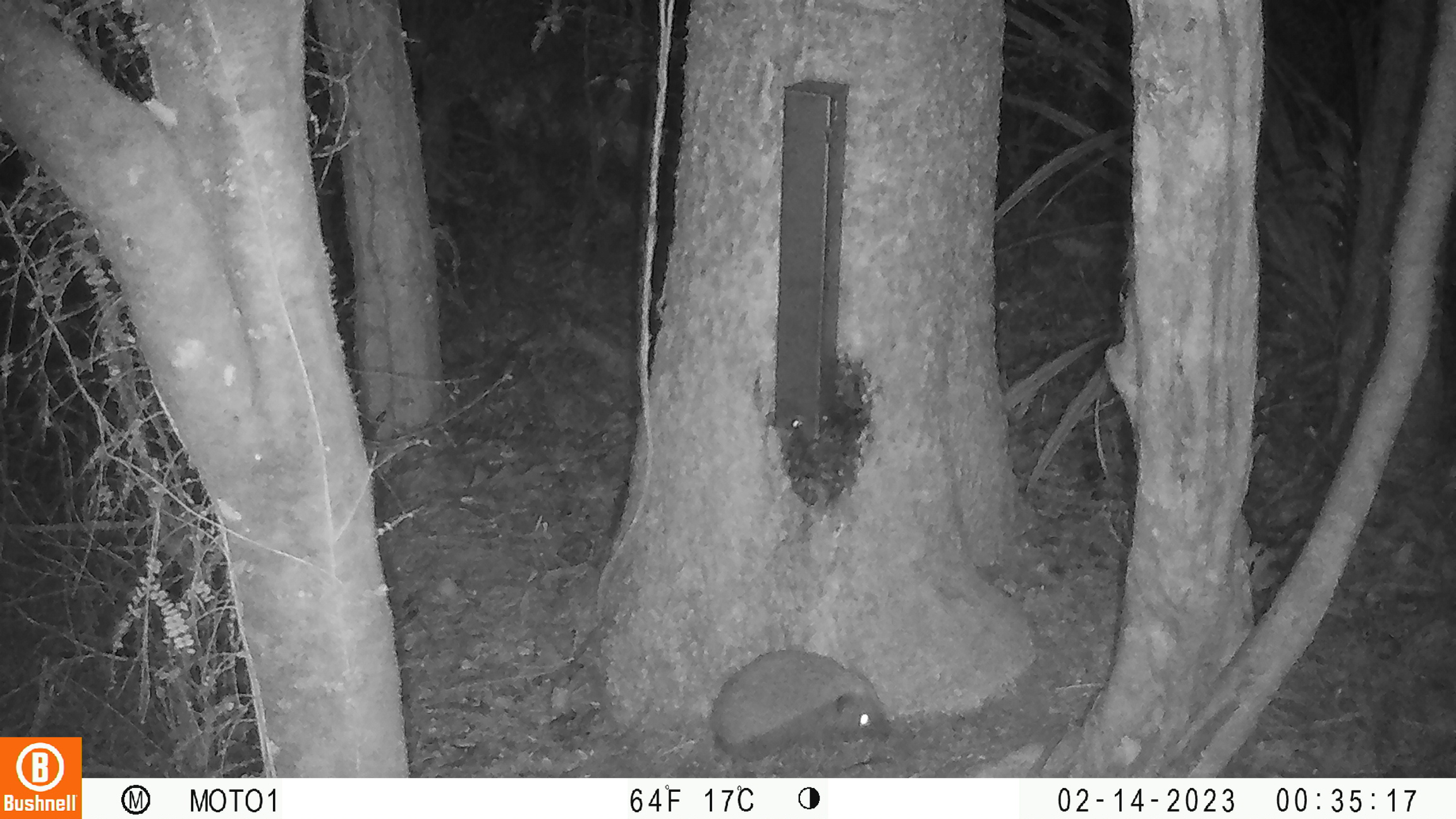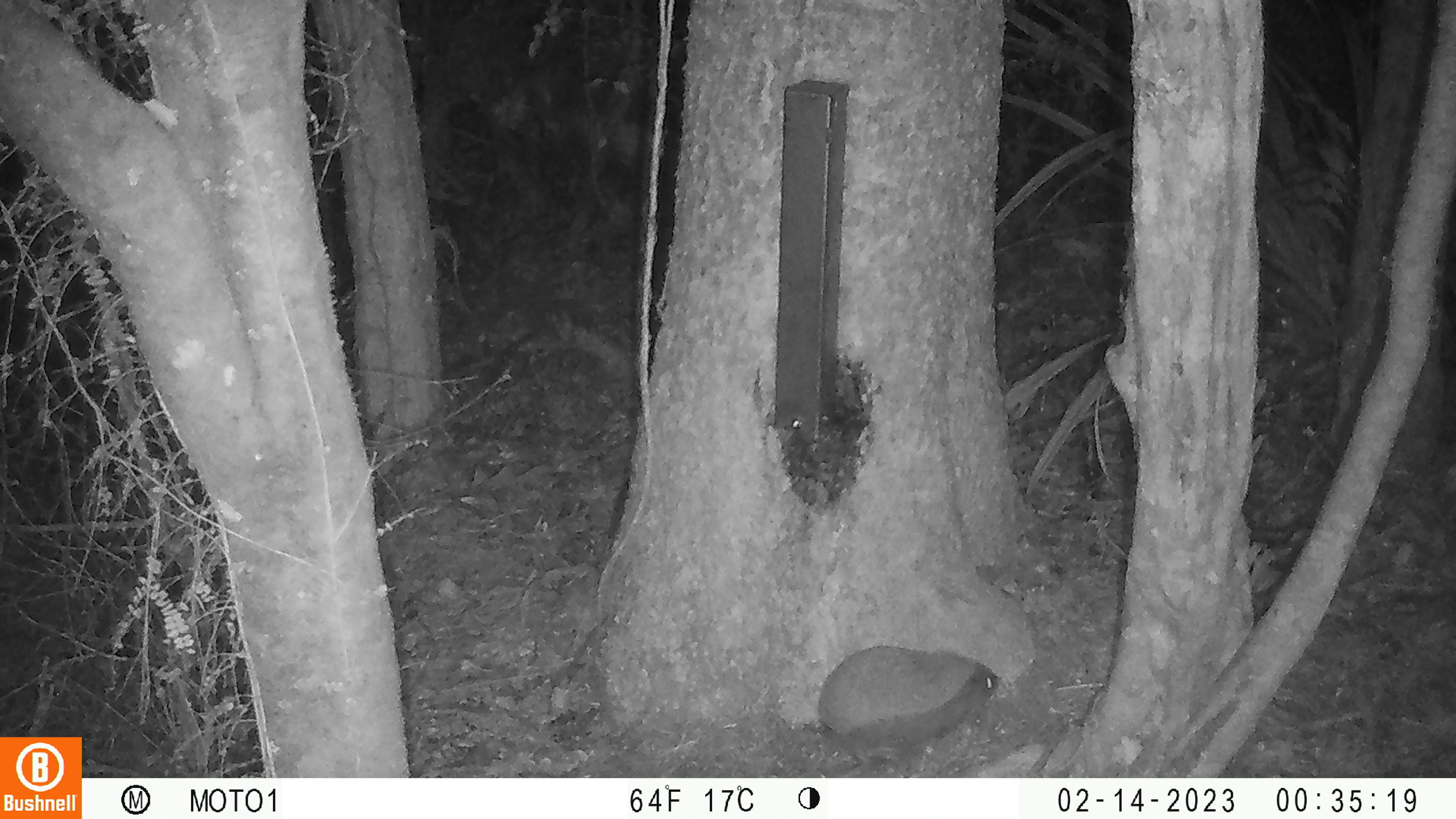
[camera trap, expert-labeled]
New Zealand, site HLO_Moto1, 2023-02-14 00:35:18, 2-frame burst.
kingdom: Animalia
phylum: Chordata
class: Mammalia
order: Eulipotyphla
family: Erinaceidae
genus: Erinaceus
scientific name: Erinaceus europaeus europaeus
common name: european hedgehog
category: hedgehog